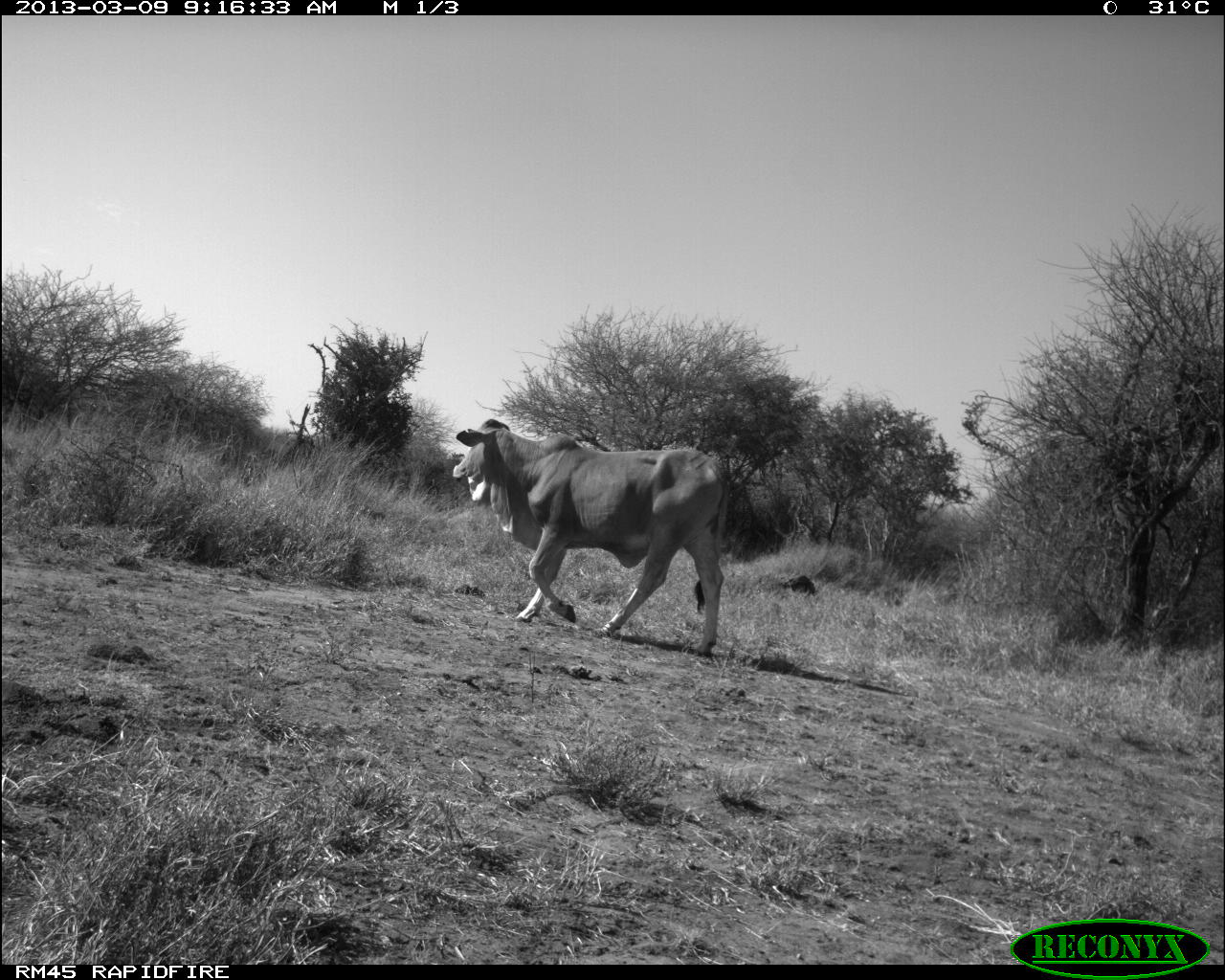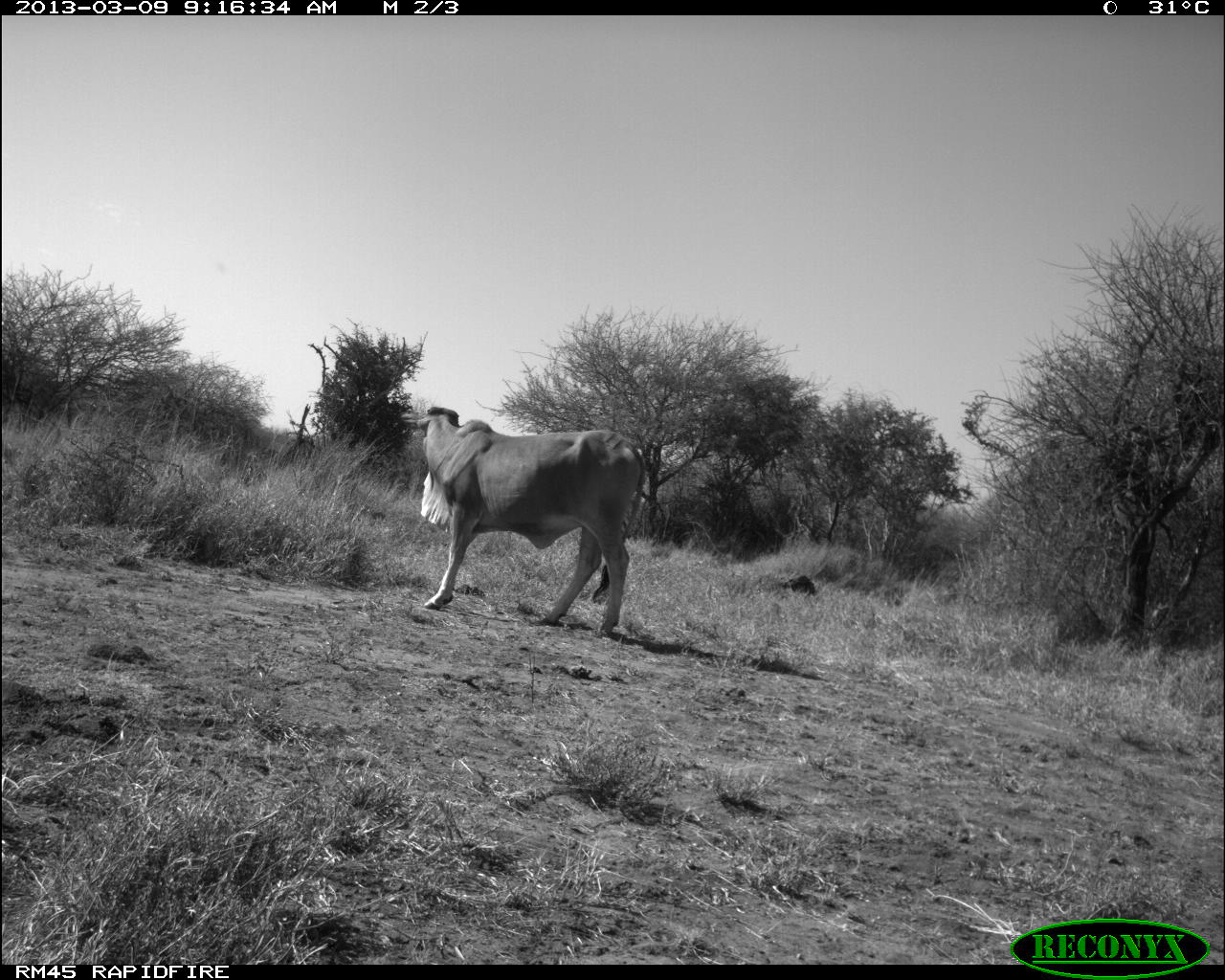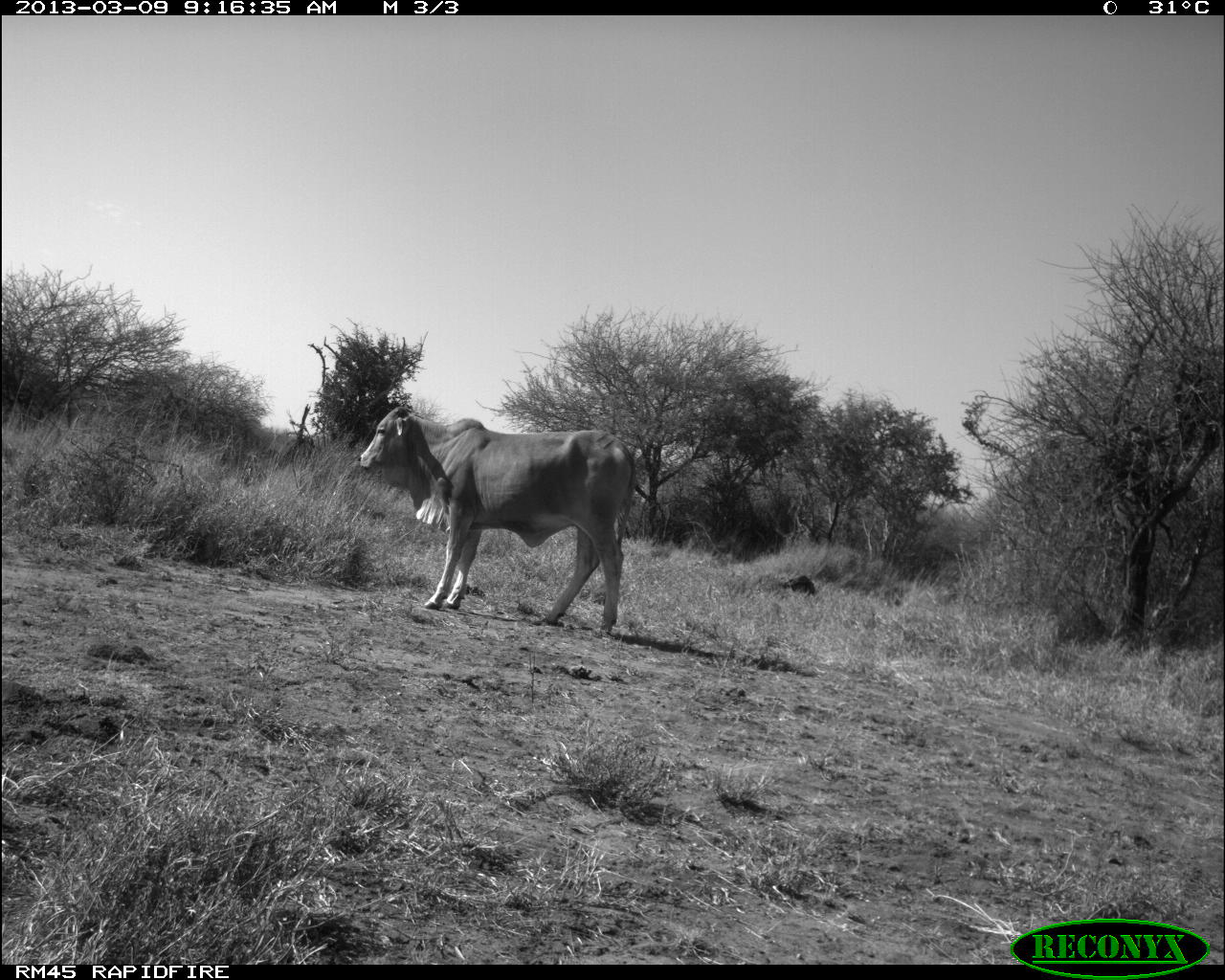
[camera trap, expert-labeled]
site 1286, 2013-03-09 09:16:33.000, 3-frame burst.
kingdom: Animalia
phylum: Chordata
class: Mammalia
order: Artiodactyla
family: Bovidae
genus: Bos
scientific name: Bos taurus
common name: domestic cattle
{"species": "Bos taurus (domestic cattle)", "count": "1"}